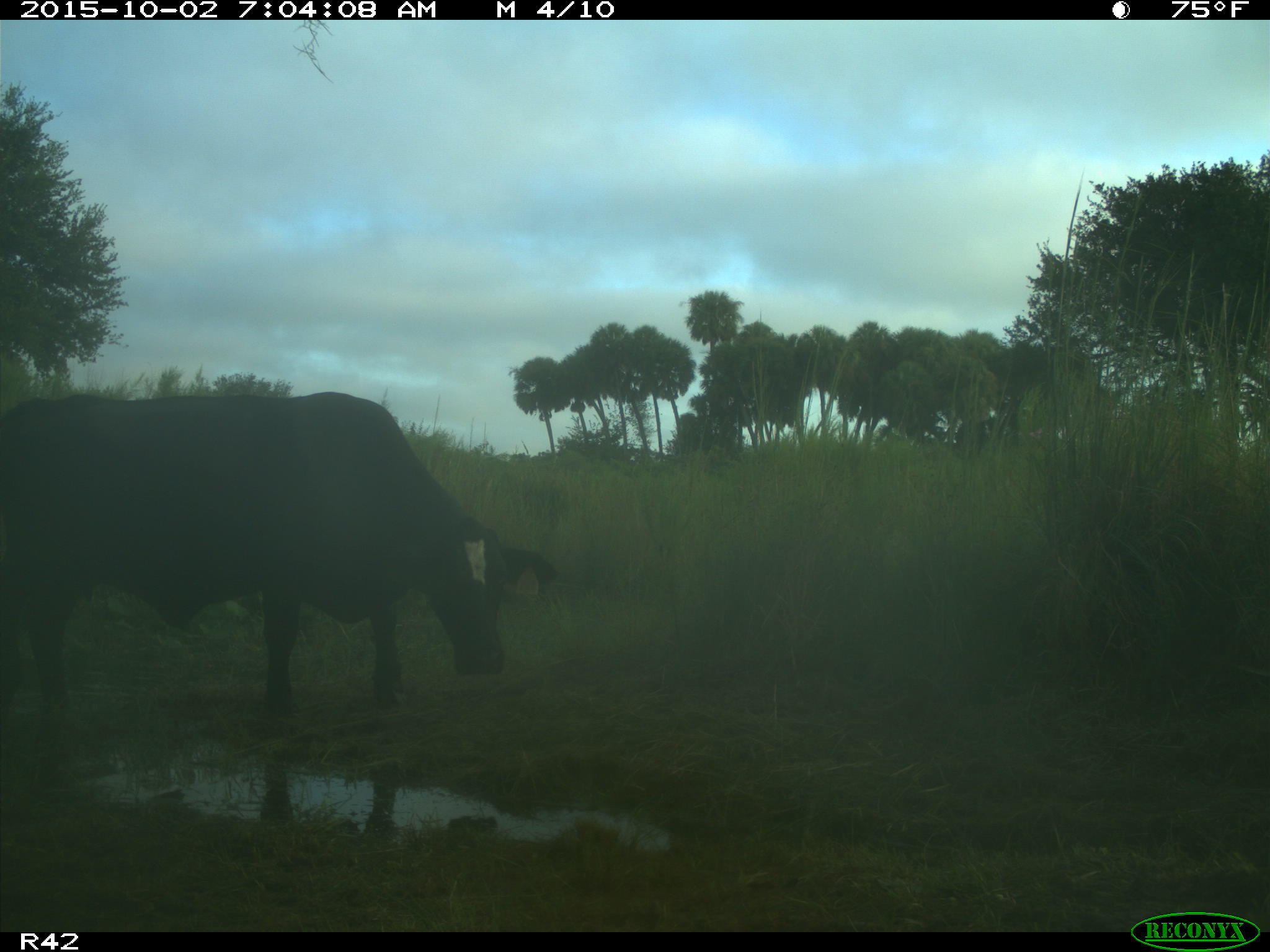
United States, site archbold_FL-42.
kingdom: Animalia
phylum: Chordata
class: Mammalia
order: Artiodactyla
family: Bovidae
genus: Bos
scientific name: Bos taurus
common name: domestic cow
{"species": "Bos taurus (domestic cow)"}